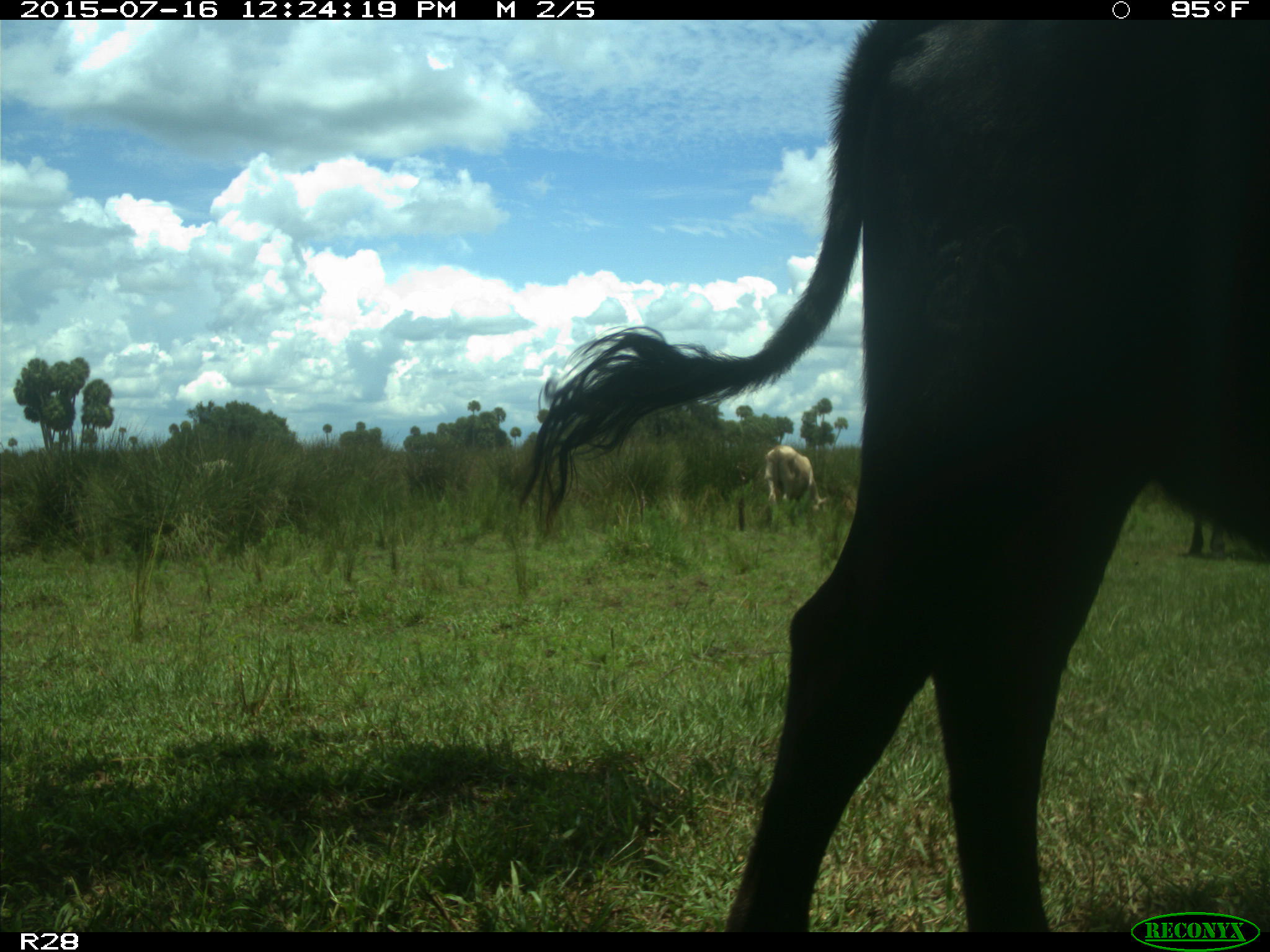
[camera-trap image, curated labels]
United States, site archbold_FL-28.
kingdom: Animalia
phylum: Chordata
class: Mammalia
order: Artiodactyla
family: Bovidae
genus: Bos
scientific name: Bos taurus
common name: domestic cow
Bos taurus (domestic cow).